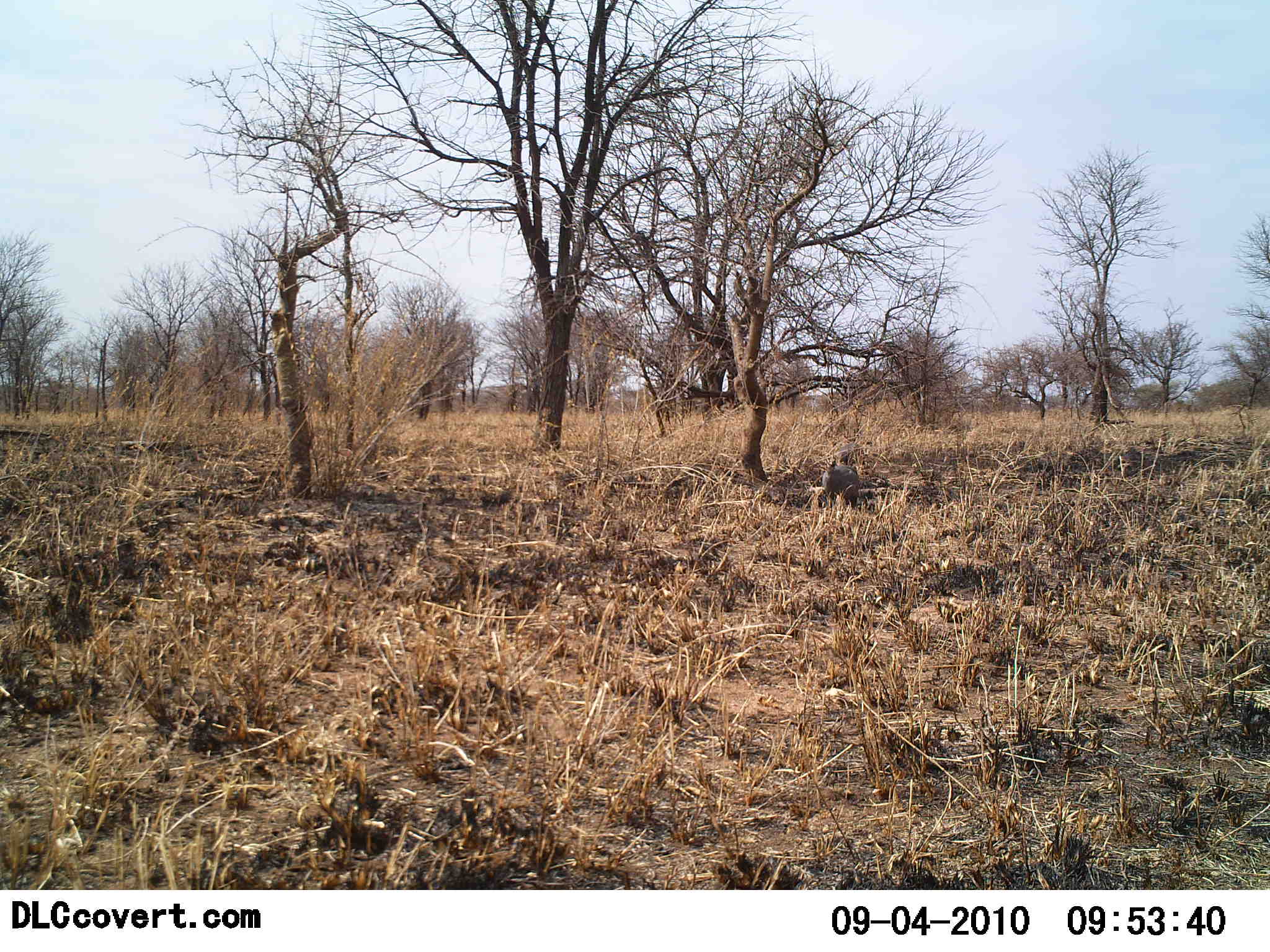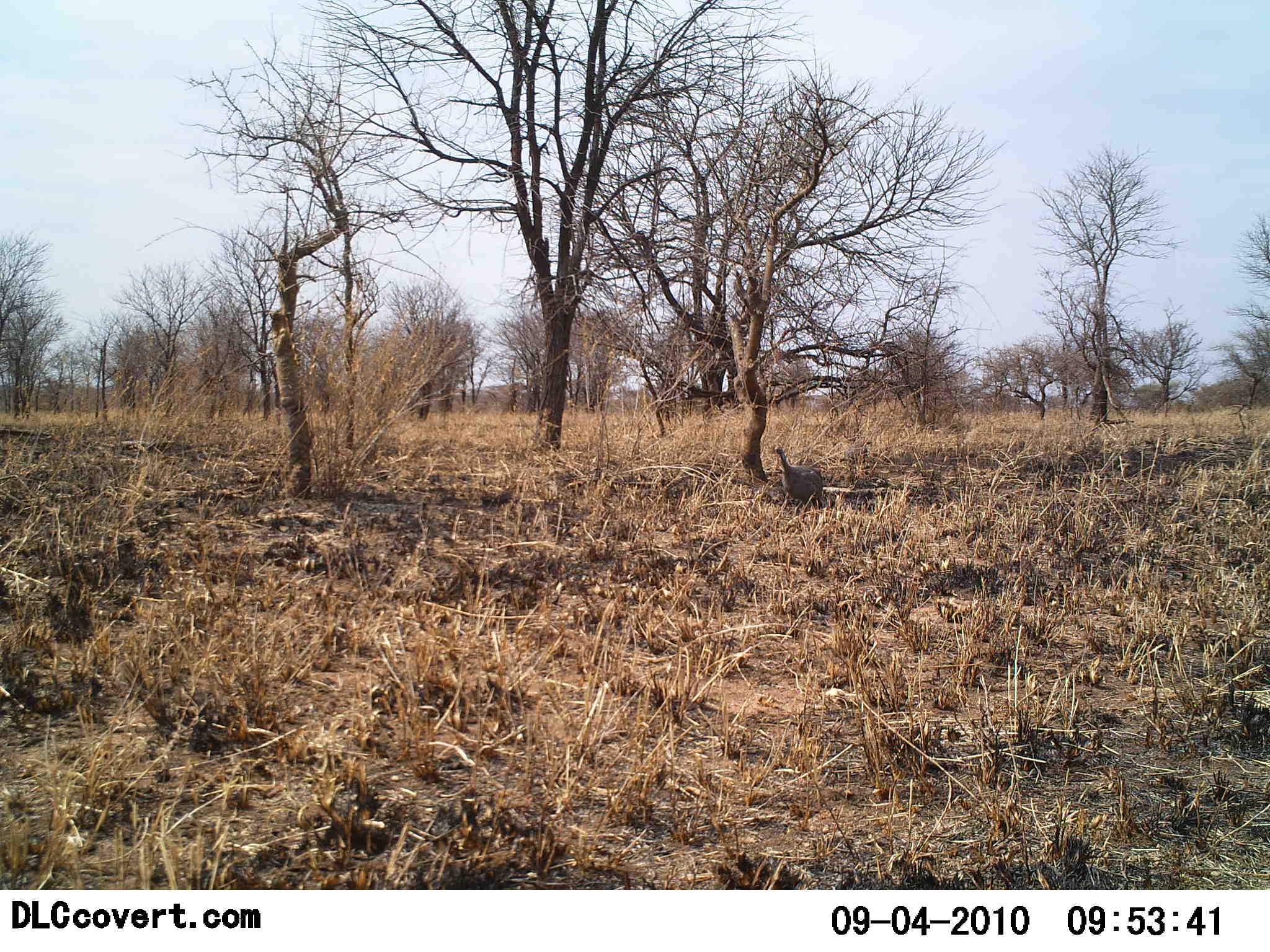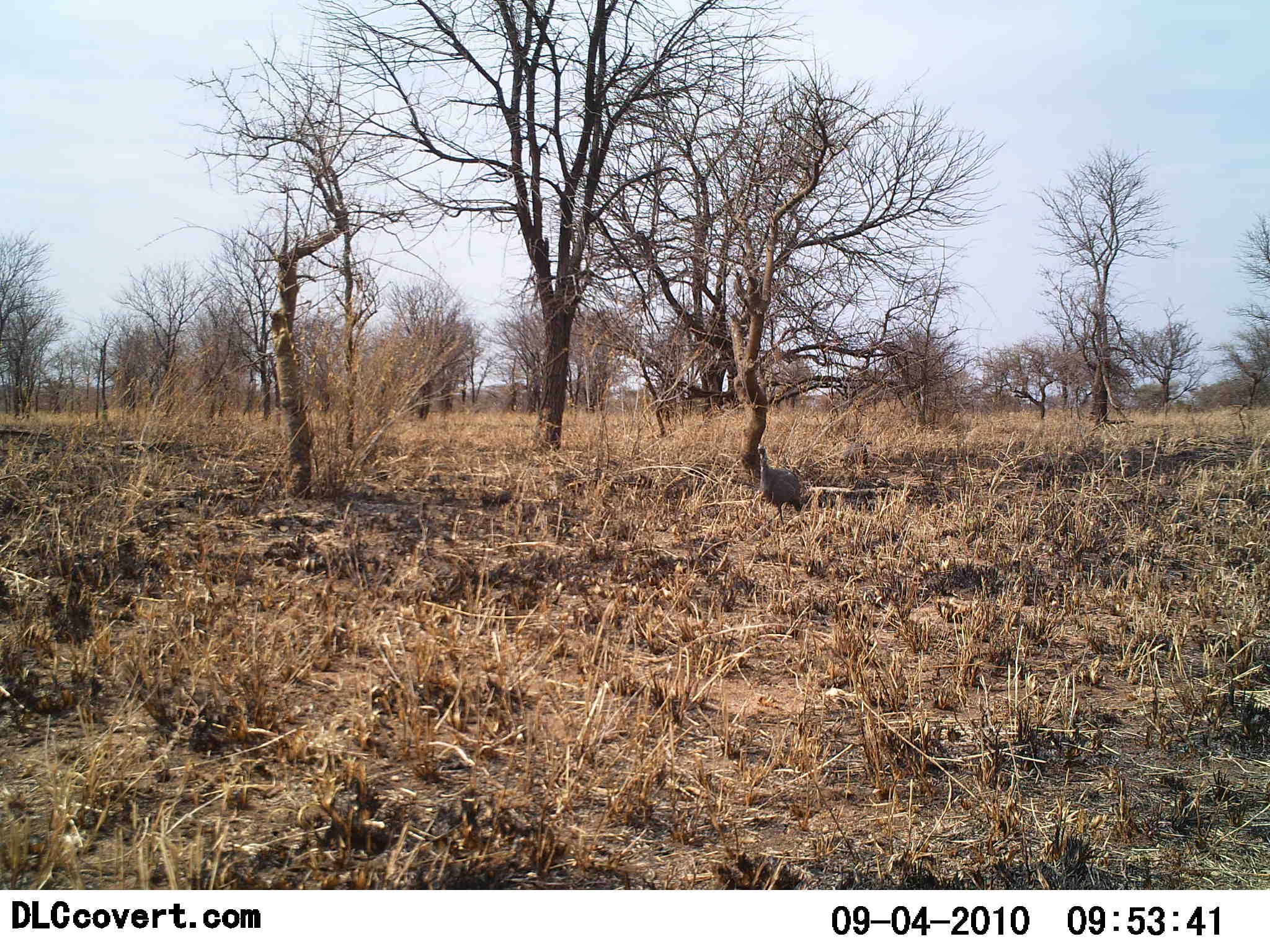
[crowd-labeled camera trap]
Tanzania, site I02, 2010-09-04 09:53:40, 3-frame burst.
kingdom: Animalia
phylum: Chordata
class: Aves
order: Galliformes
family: Numididae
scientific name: Numididae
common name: guinea fowl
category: guineafowl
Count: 1.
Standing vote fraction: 19%.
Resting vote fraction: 0%.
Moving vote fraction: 88%.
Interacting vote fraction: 0%.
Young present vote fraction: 12%.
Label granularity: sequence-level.